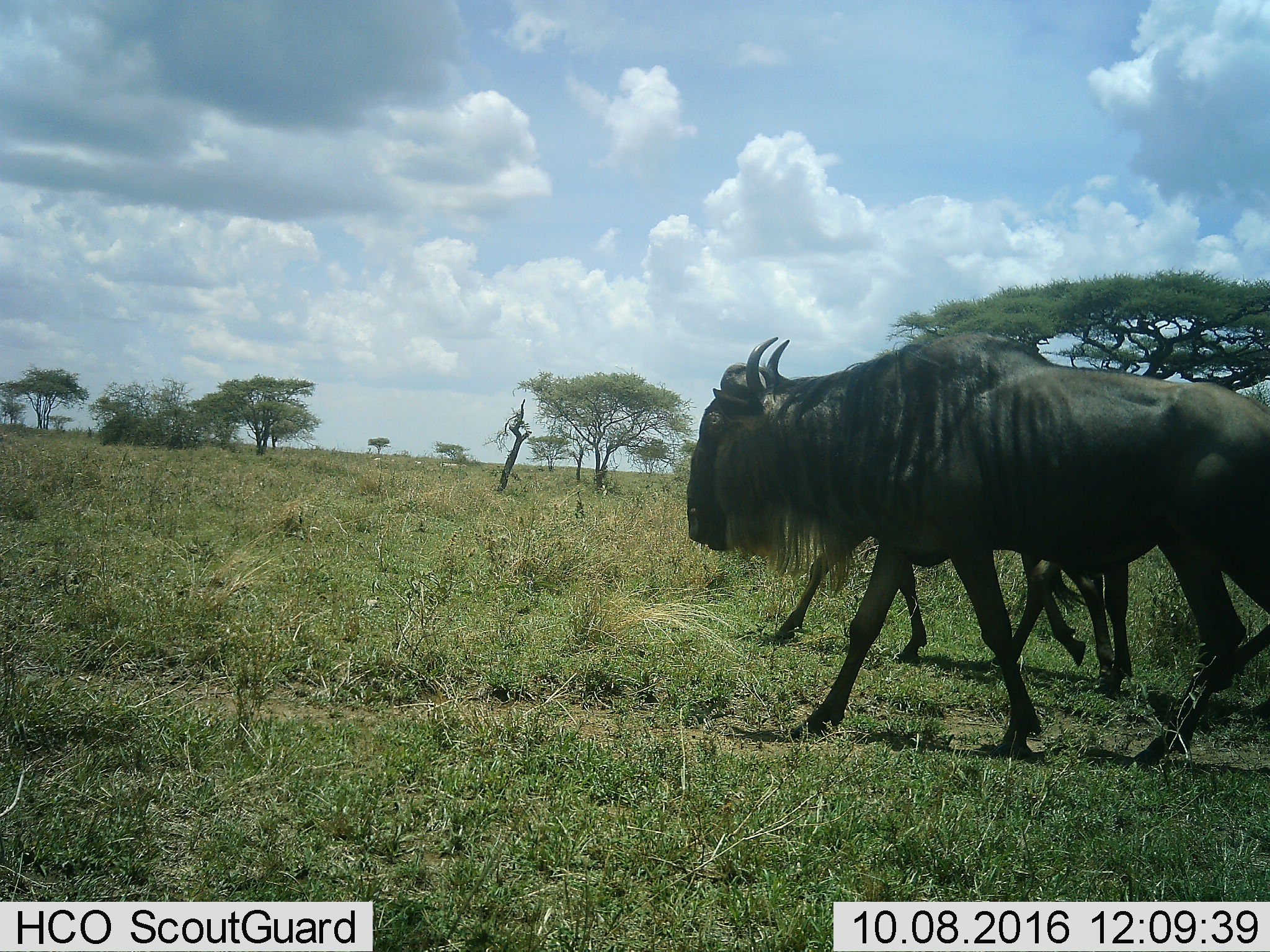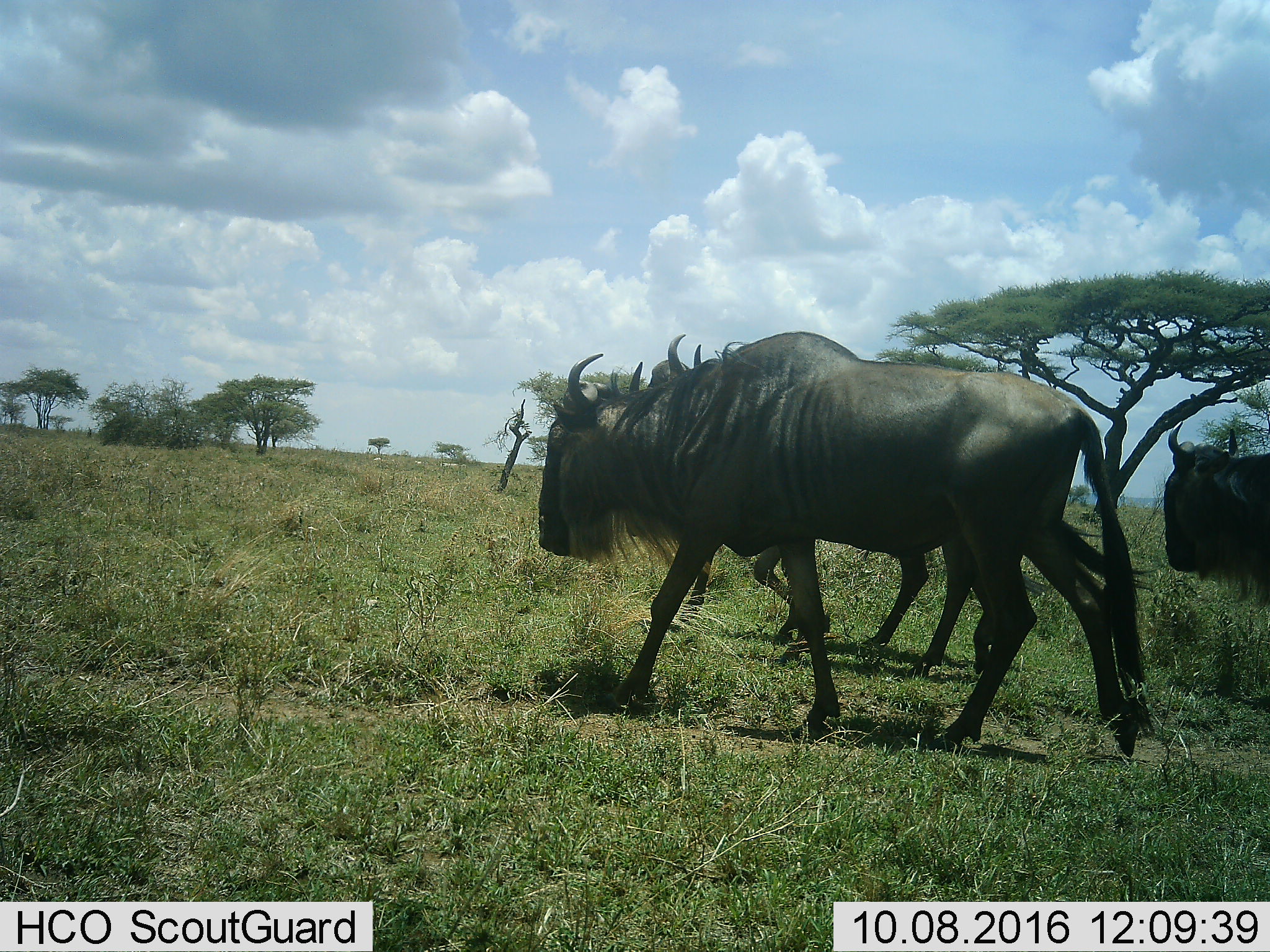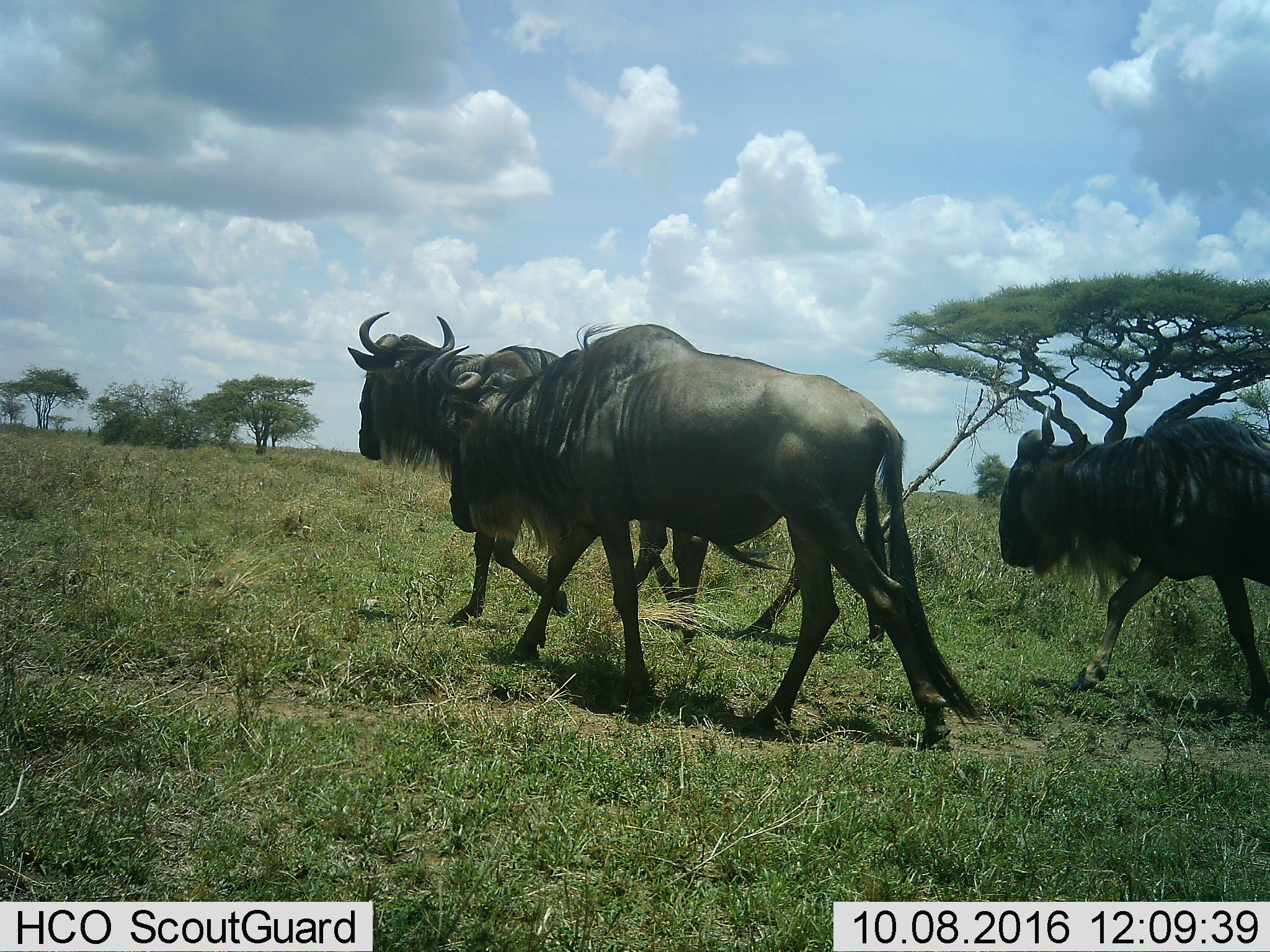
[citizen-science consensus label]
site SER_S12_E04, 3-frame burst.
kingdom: Animalia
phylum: Chordata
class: Mammalia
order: Artiodactyla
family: Bovidae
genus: Connochaetes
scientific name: Connochaetes taurinus taurinus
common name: blue wildebeest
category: wildebeestblue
Wildebeestblue (blue wildebeest) (Connochaetes taurinus taurinus), count 4. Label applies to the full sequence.